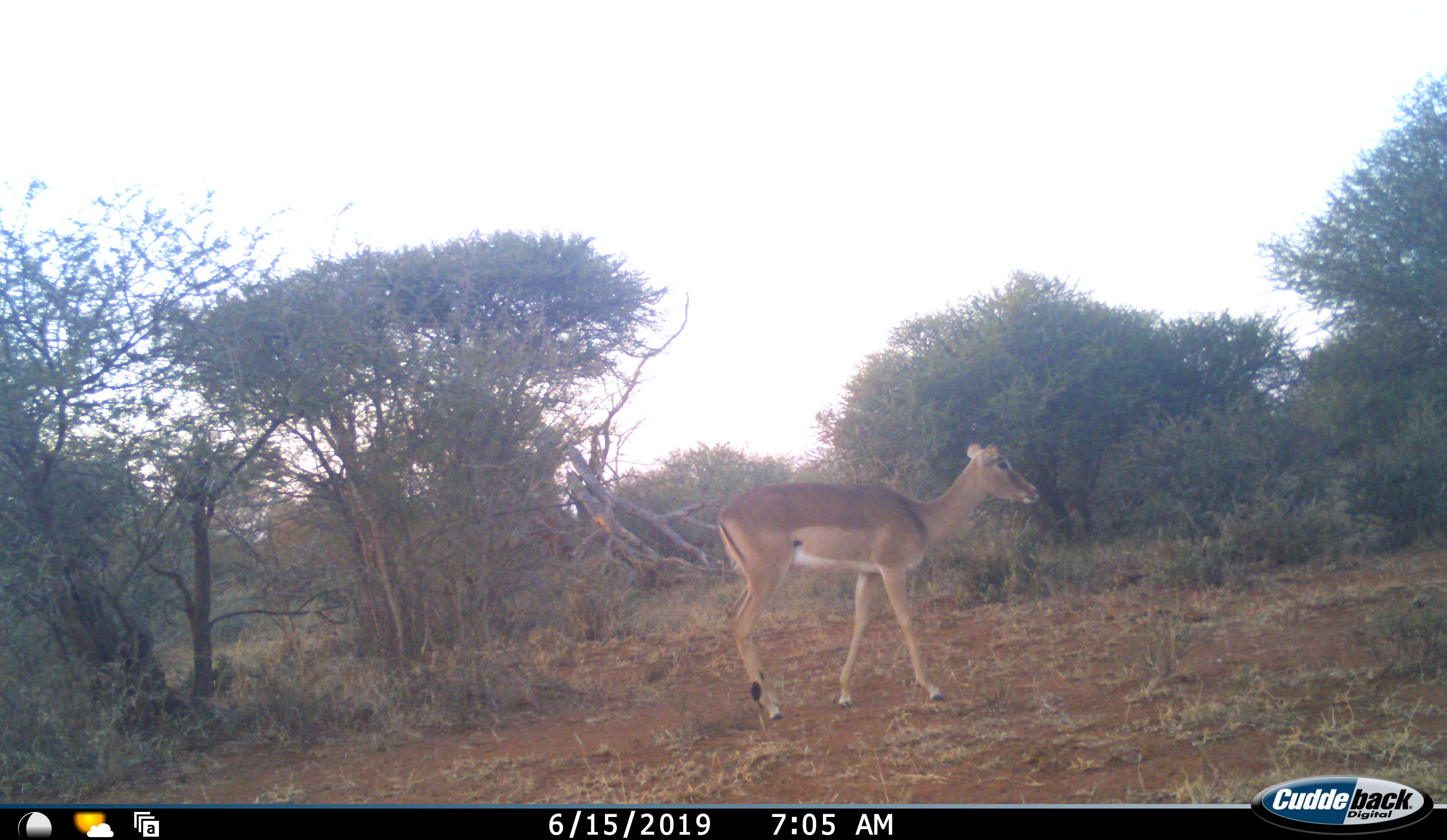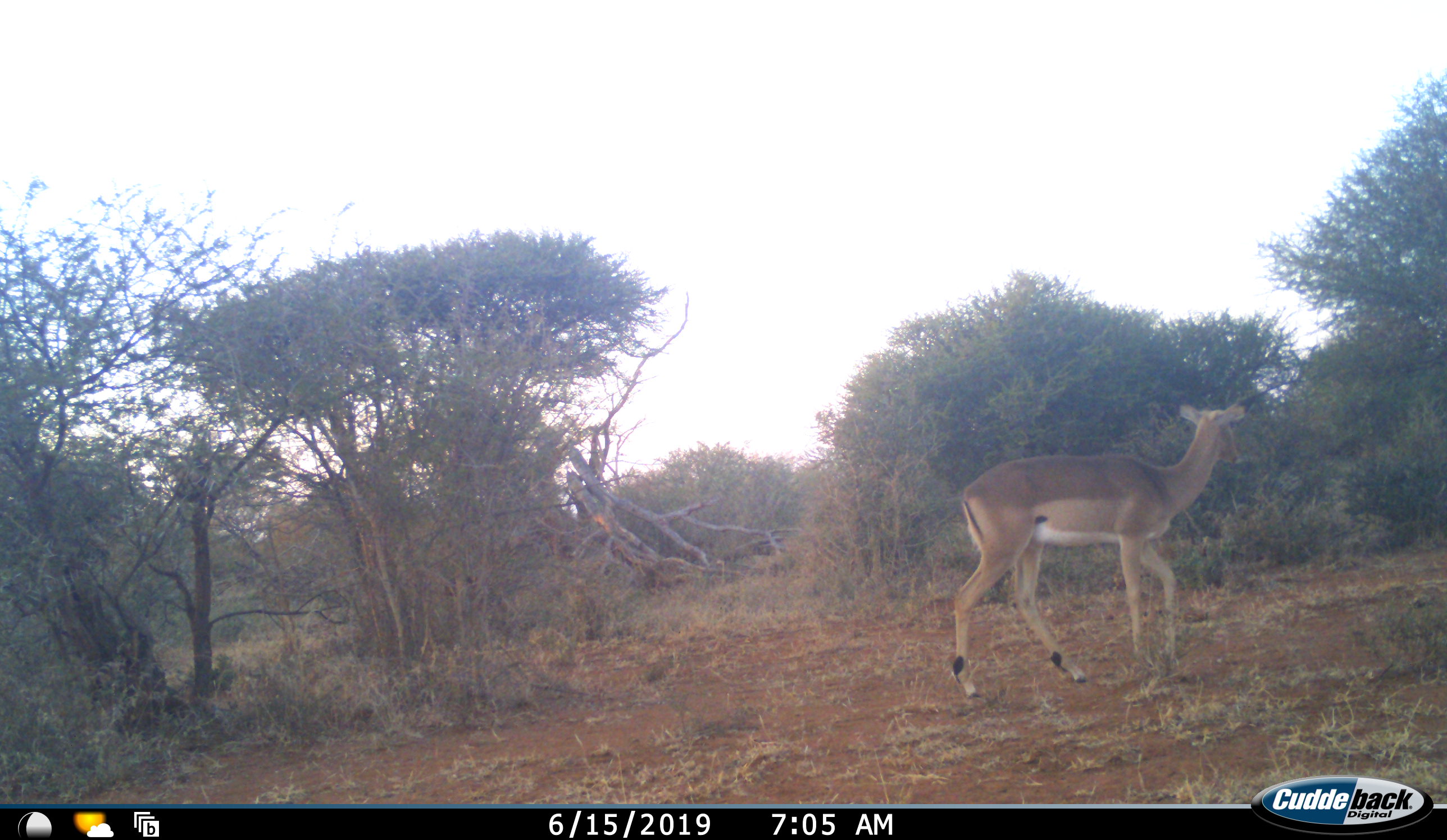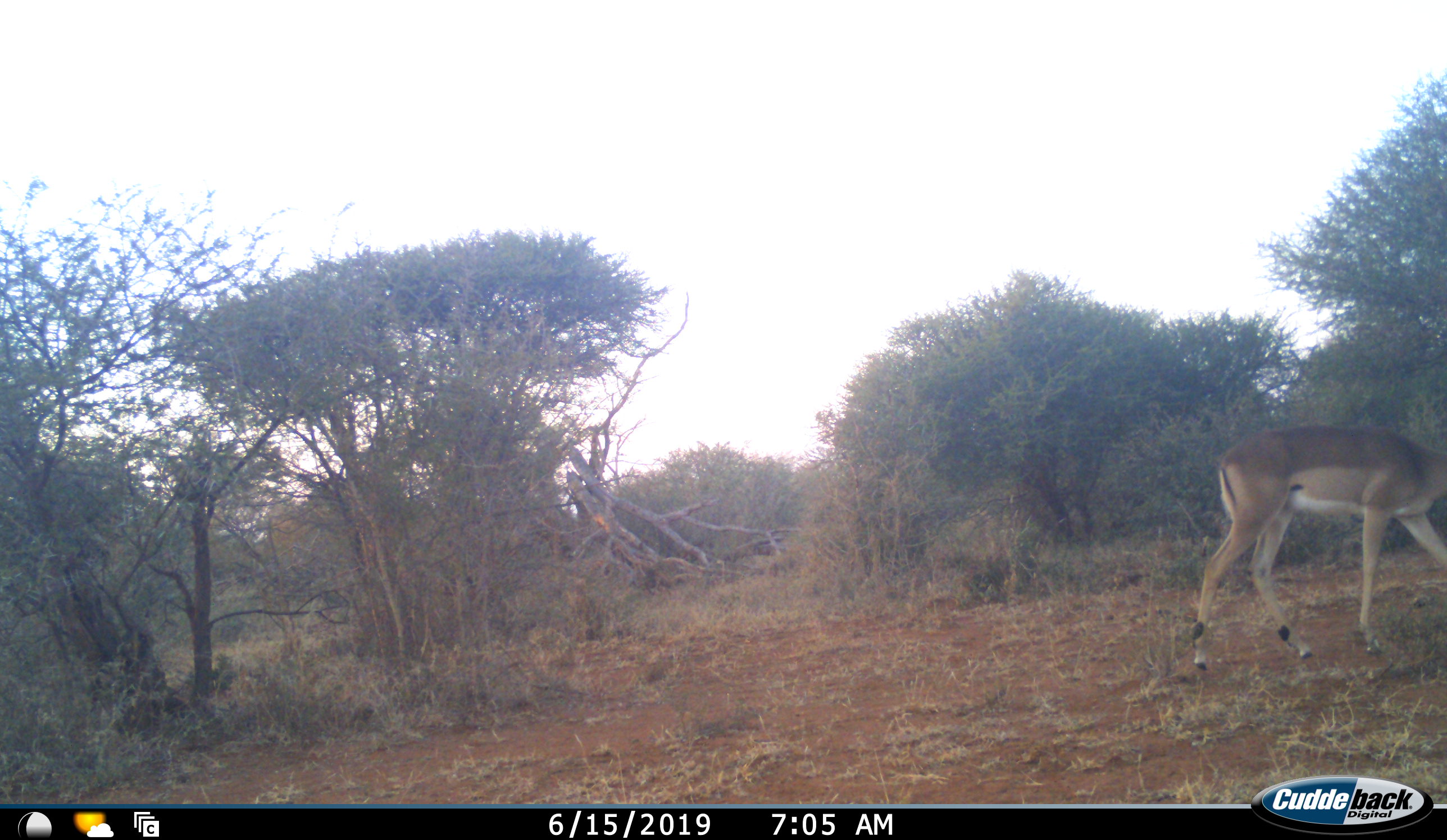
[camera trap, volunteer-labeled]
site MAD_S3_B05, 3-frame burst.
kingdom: Animalia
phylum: Chordata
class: Mammalia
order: Artiodactyla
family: Bovidae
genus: Aepyceros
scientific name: Aepyceros melampus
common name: impala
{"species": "impala (Aepyceros melampus)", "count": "1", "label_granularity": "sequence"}